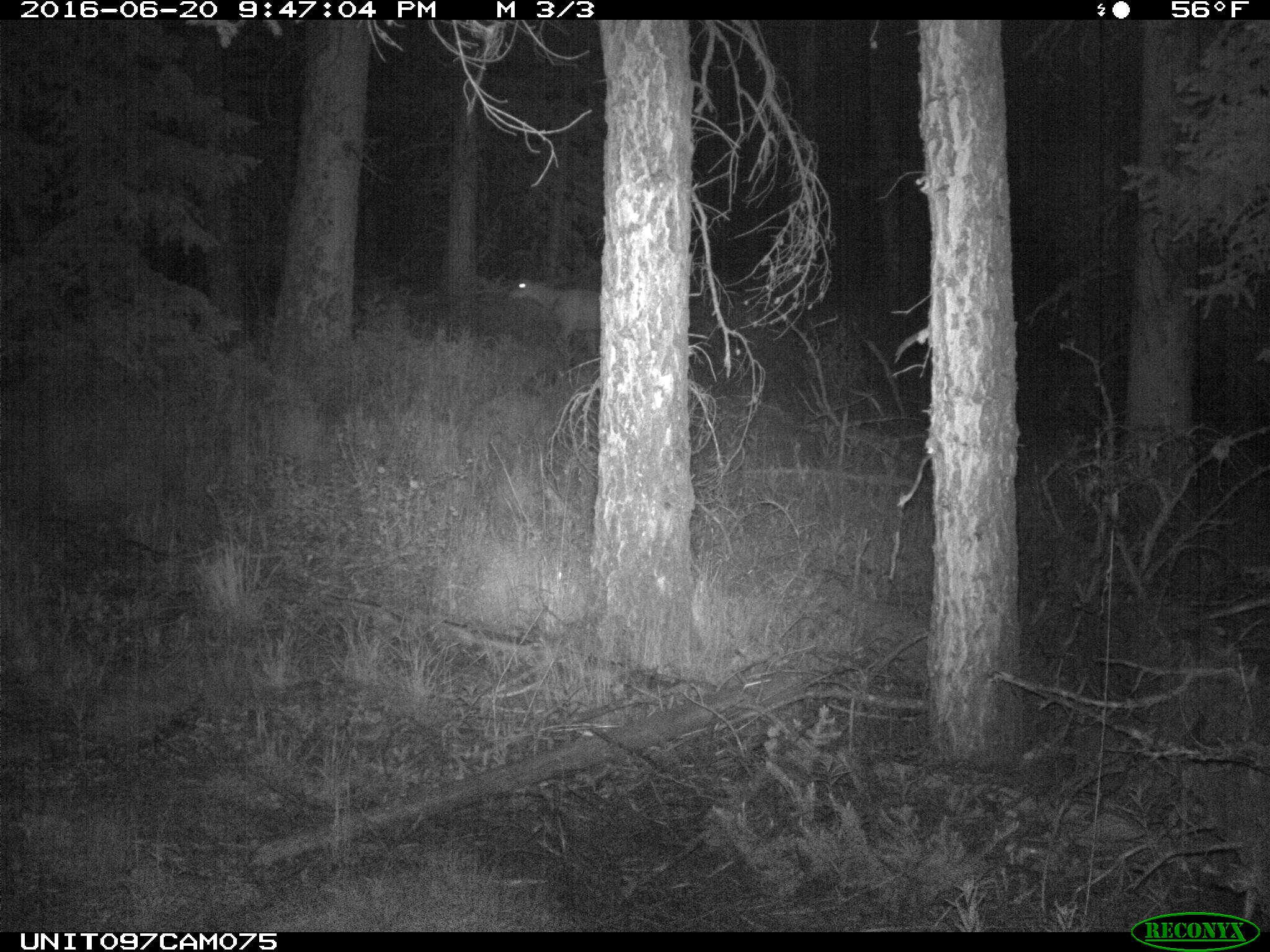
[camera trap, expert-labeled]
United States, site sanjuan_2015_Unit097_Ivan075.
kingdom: Animalia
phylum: Chordata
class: Mammalia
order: Artiodactyla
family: Cervidae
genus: Odocoileus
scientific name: Odocoileus hemionus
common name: mule deer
Odocoileus hemionus (mule deer).